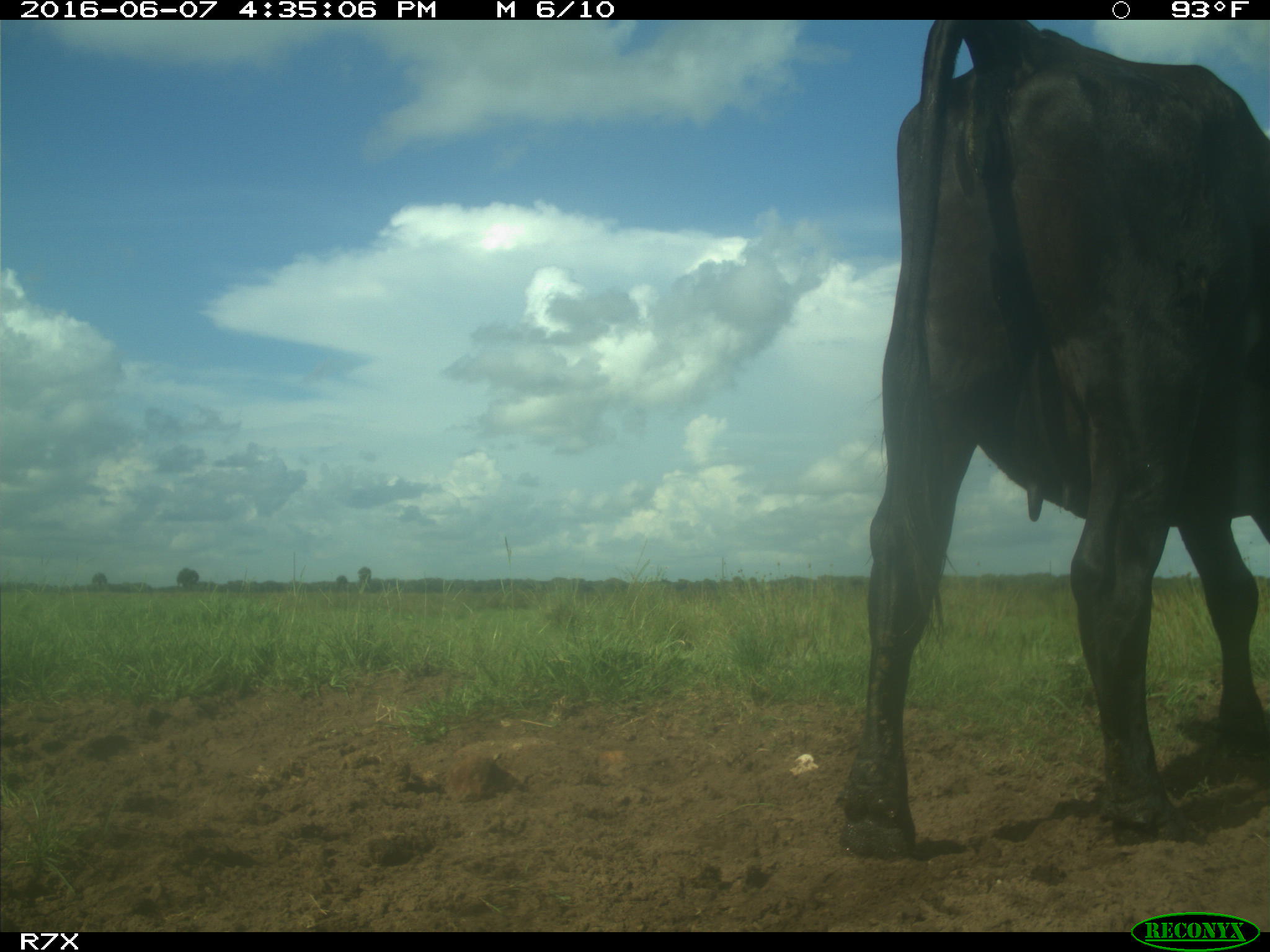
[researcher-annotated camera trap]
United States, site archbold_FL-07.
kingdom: Animalia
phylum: Chordata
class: Mammalia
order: Artiodactyla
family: Bovidae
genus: Bos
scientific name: Bos taurus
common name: domestic cow